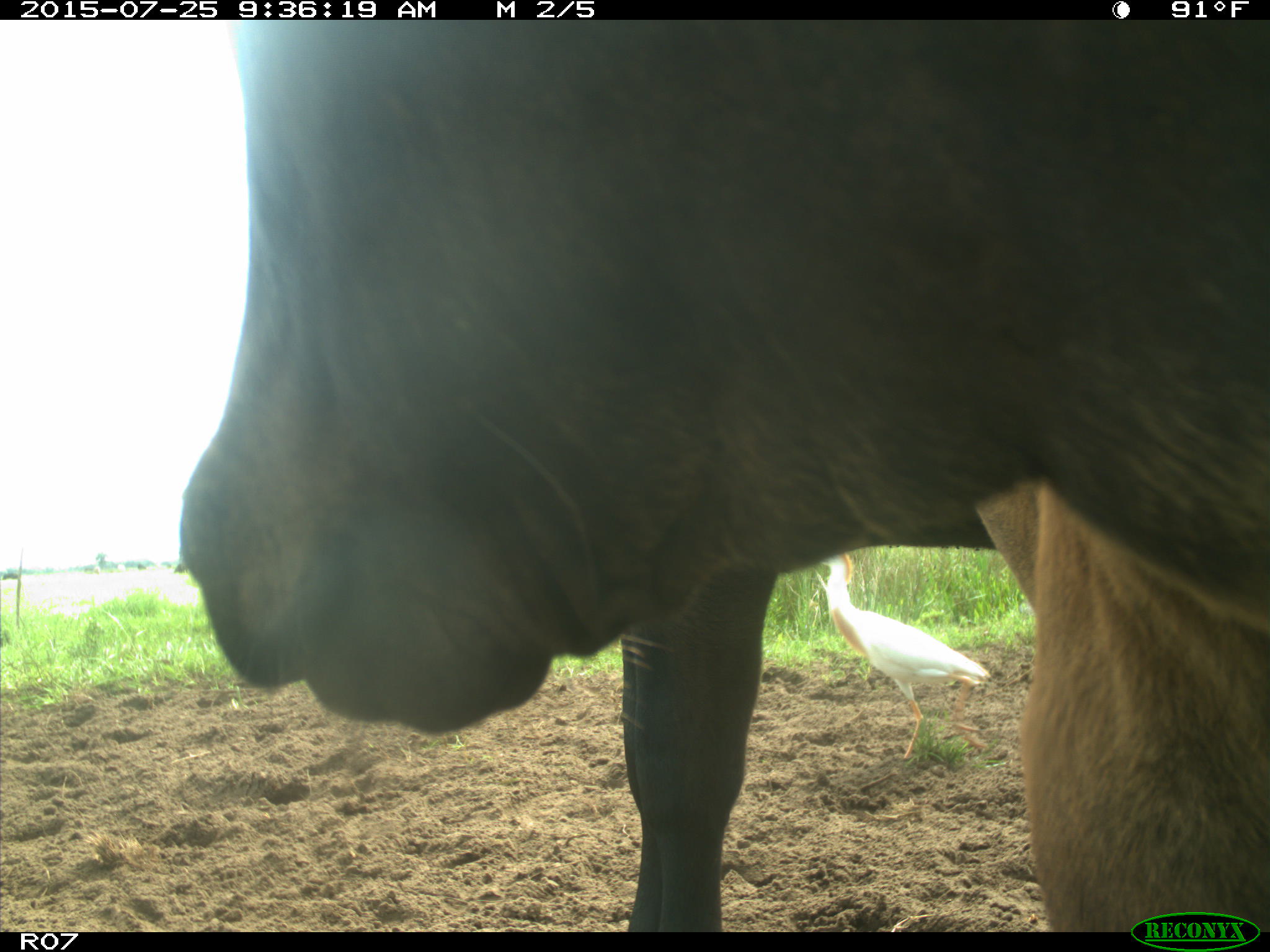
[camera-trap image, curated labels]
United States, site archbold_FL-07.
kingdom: Animalia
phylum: Chordata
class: Mammalia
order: Artiodactyla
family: Bovidae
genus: Bos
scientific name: Bos taurus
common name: domestic cow